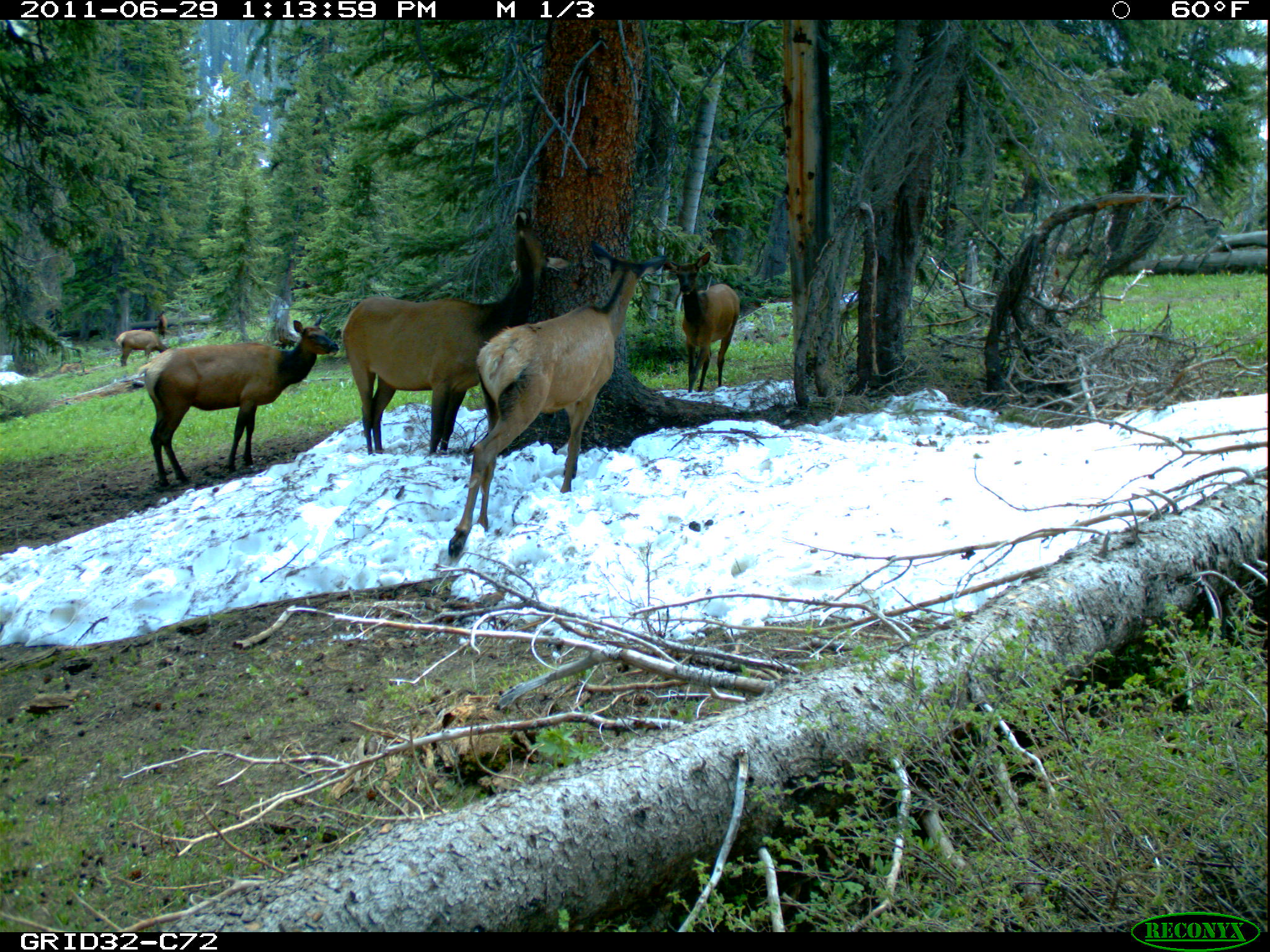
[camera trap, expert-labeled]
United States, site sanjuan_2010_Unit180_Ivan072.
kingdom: Animalia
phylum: Chordata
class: Mammalia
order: Artiodactyla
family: Cervidae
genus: Cervus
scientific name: Cervus elaphus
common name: red deer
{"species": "Cervus elaphus (red deer)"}